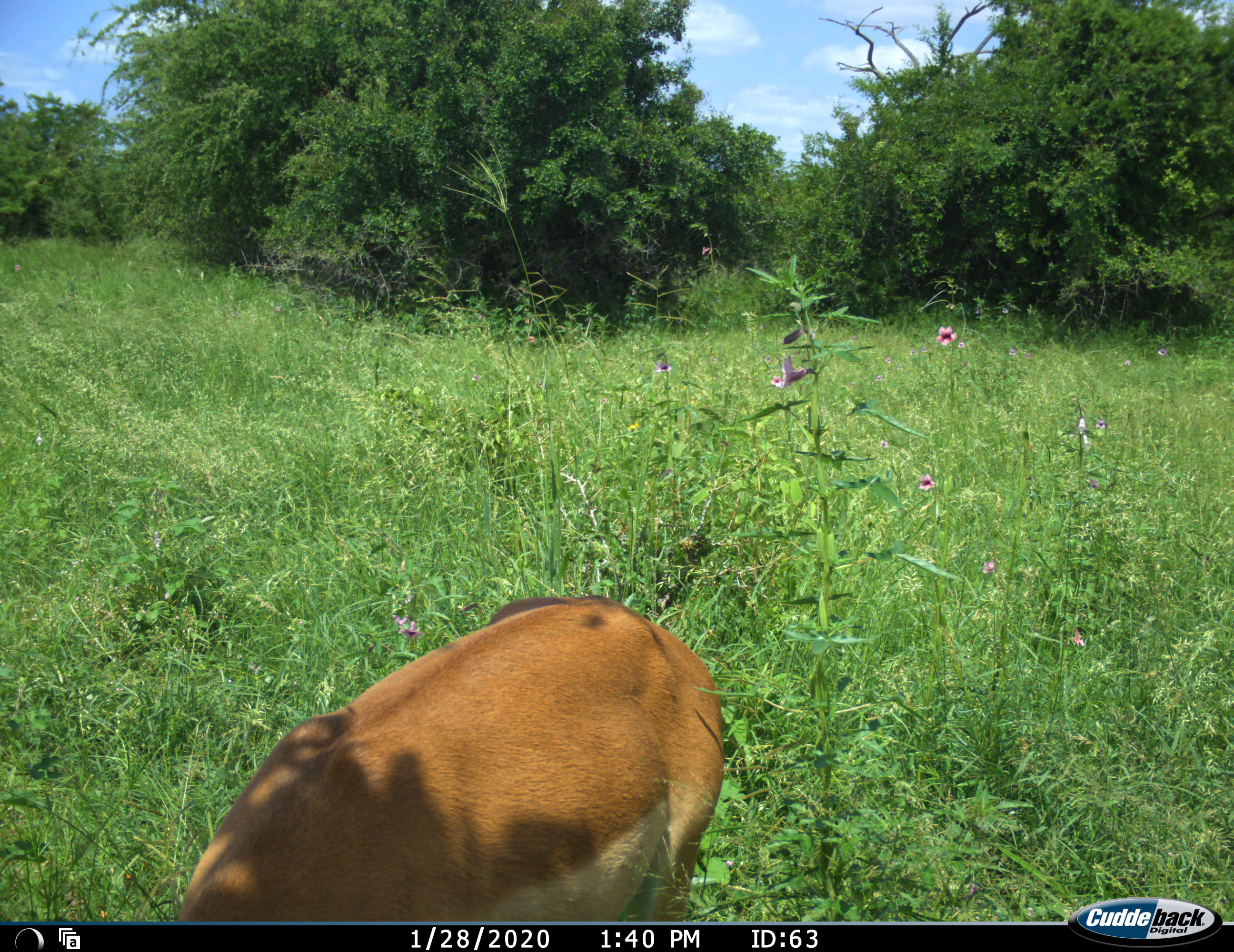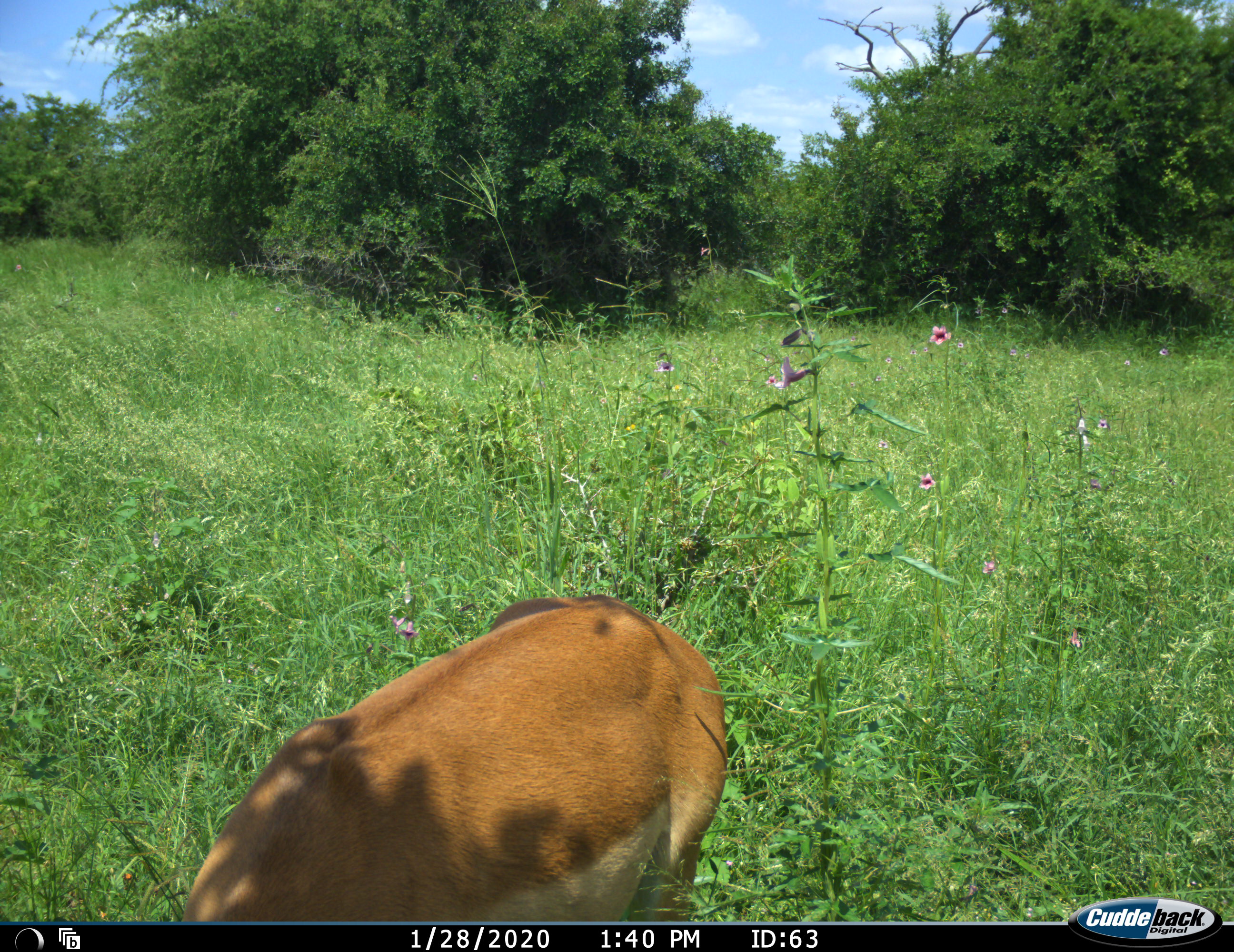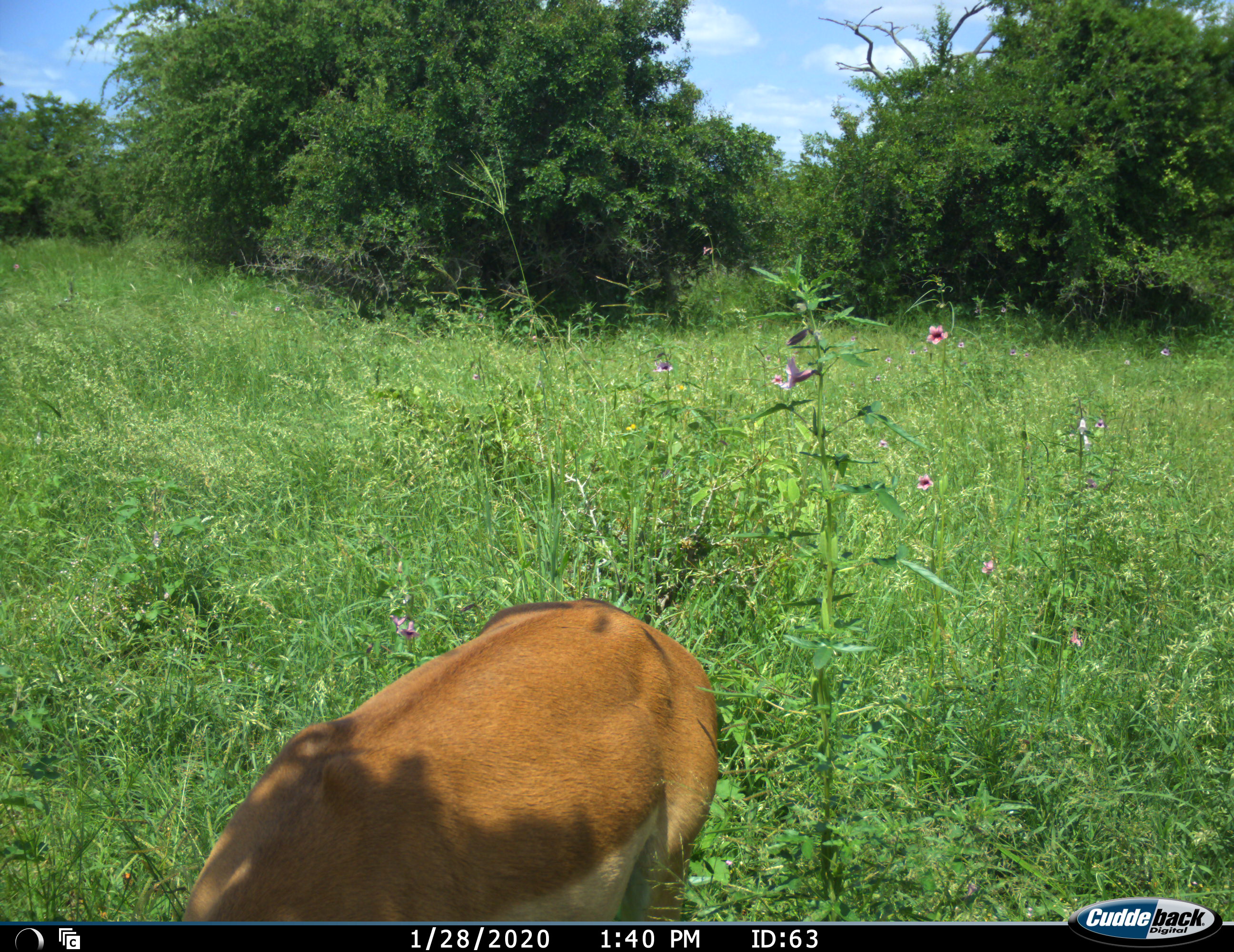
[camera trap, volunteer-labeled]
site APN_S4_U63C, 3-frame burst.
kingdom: Animalia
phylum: Chordata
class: Mammalia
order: Artiodactyla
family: Bovidae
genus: Aepyceros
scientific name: Aepyceros melampus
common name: impala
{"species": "impala (Aepyceros melampus)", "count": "1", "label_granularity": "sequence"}